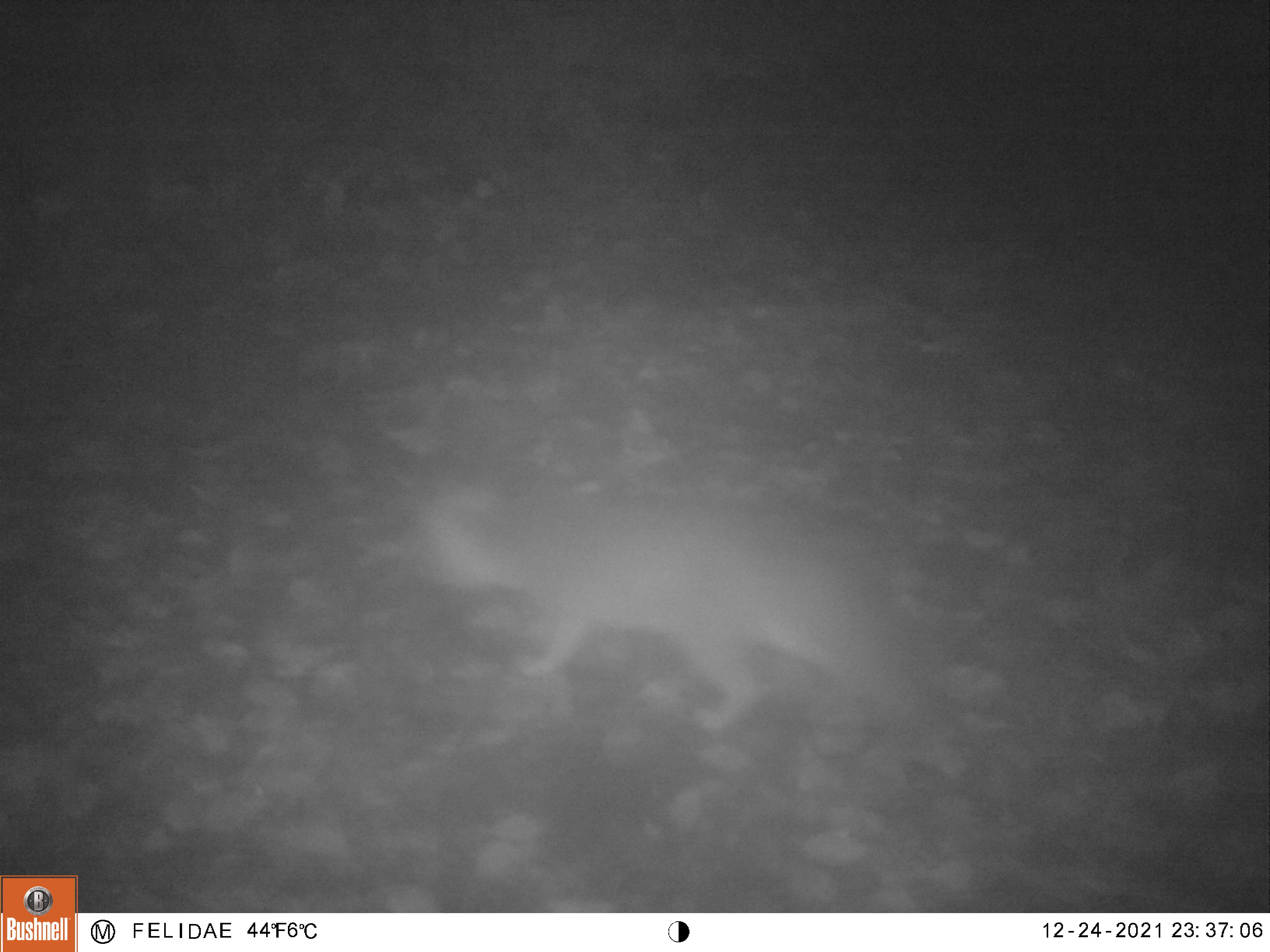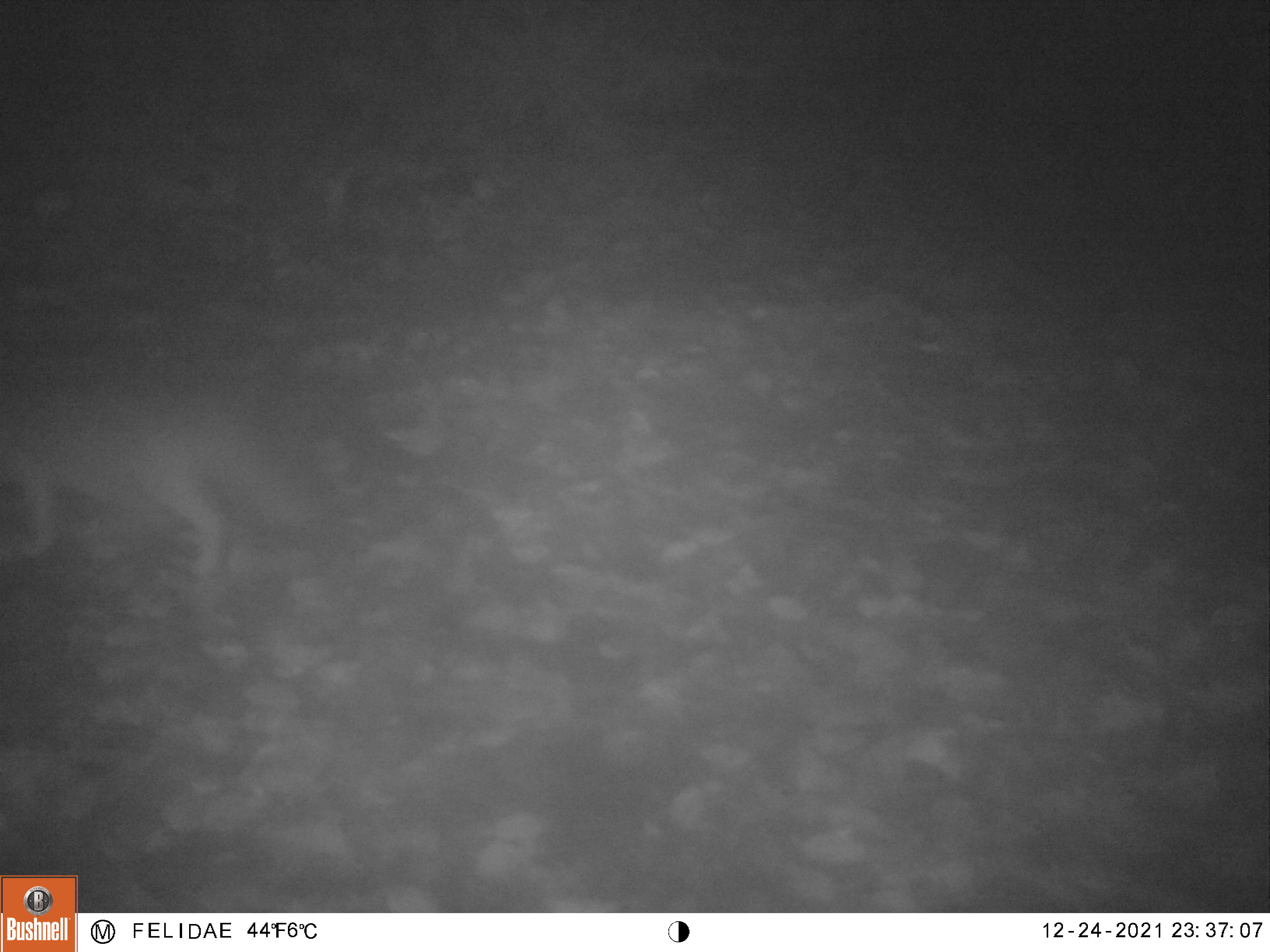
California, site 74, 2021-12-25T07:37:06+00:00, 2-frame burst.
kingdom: Animalia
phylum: Chordata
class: Mammalia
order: Carnivora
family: Canidae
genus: Urocyon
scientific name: Urocyon cinereoargenteus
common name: gray fox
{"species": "gray fox (Urocyon cinereoargenteus)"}